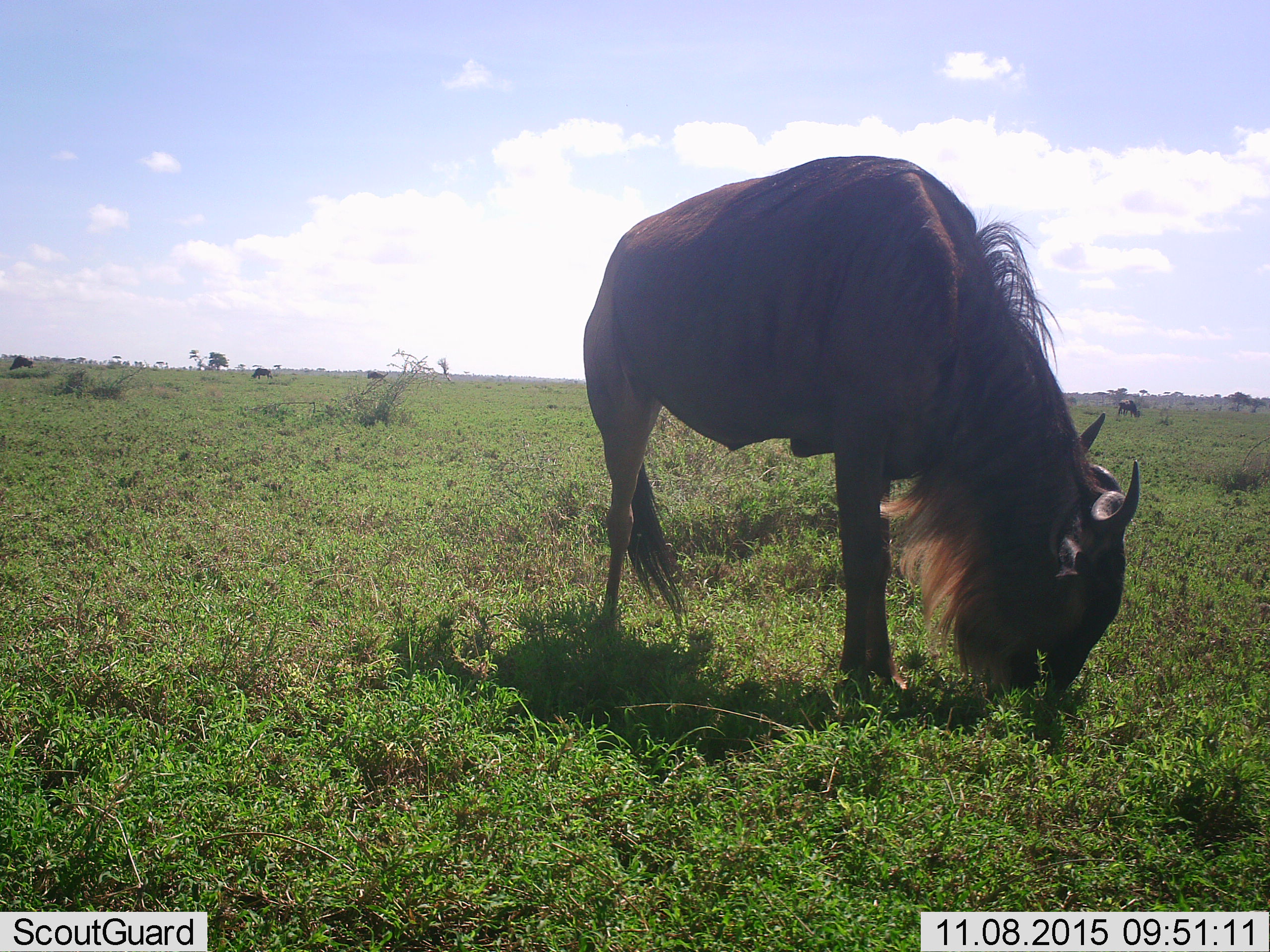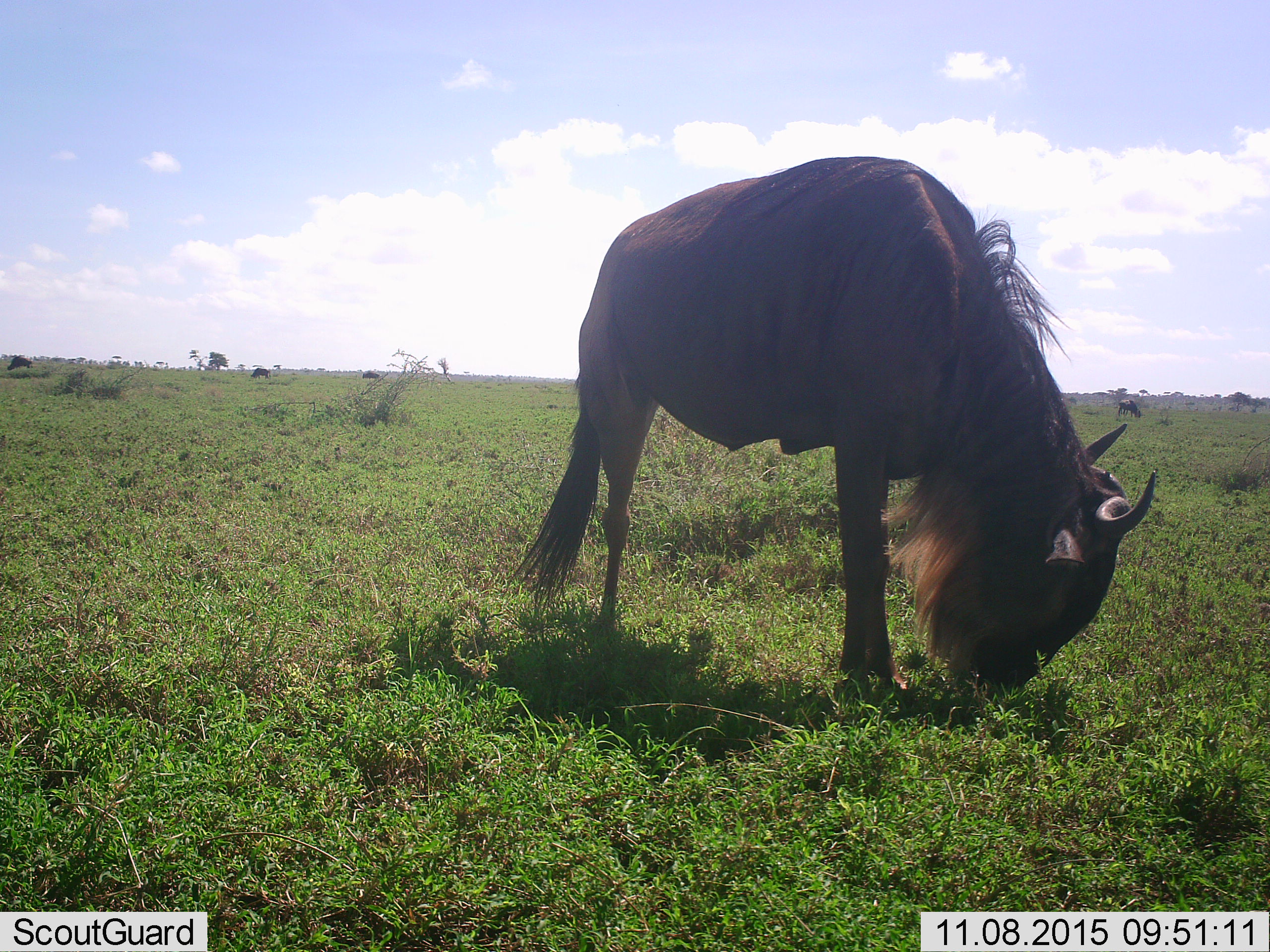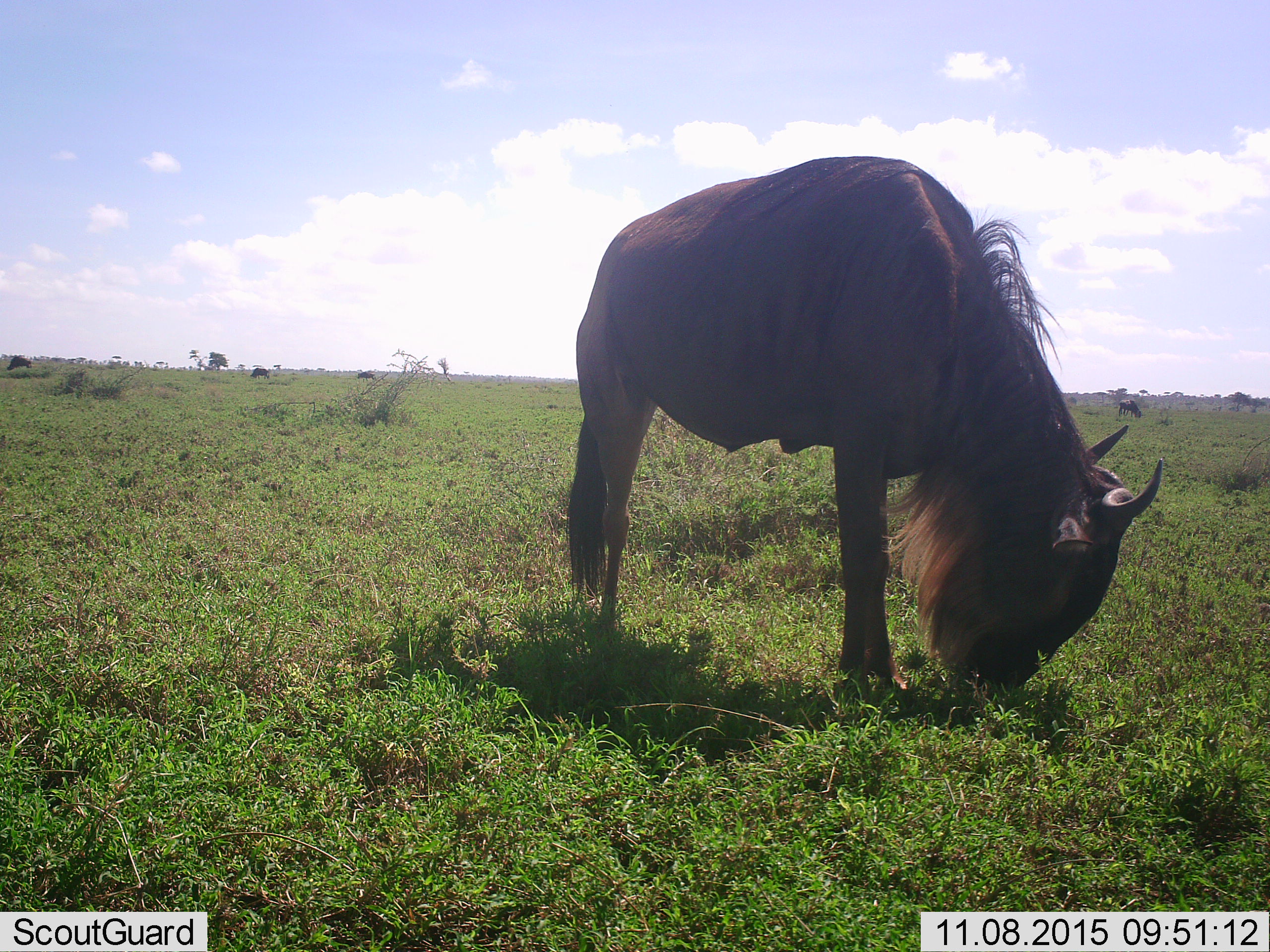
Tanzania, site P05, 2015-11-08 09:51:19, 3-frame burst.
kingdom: Animalia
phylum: Chordata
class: Mammalia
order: Artiodactyla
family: Bovidae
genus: Connochaetes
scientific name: Connochaetes taurinus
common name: blue wildebeest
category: wildebeest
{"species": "wildebeest (blue wildebeest) (Connochaetes taurinus)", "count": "4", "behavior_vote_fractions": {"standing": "33%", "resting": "0%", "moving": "11%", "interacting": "0%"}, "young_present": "0%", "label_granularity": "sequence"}